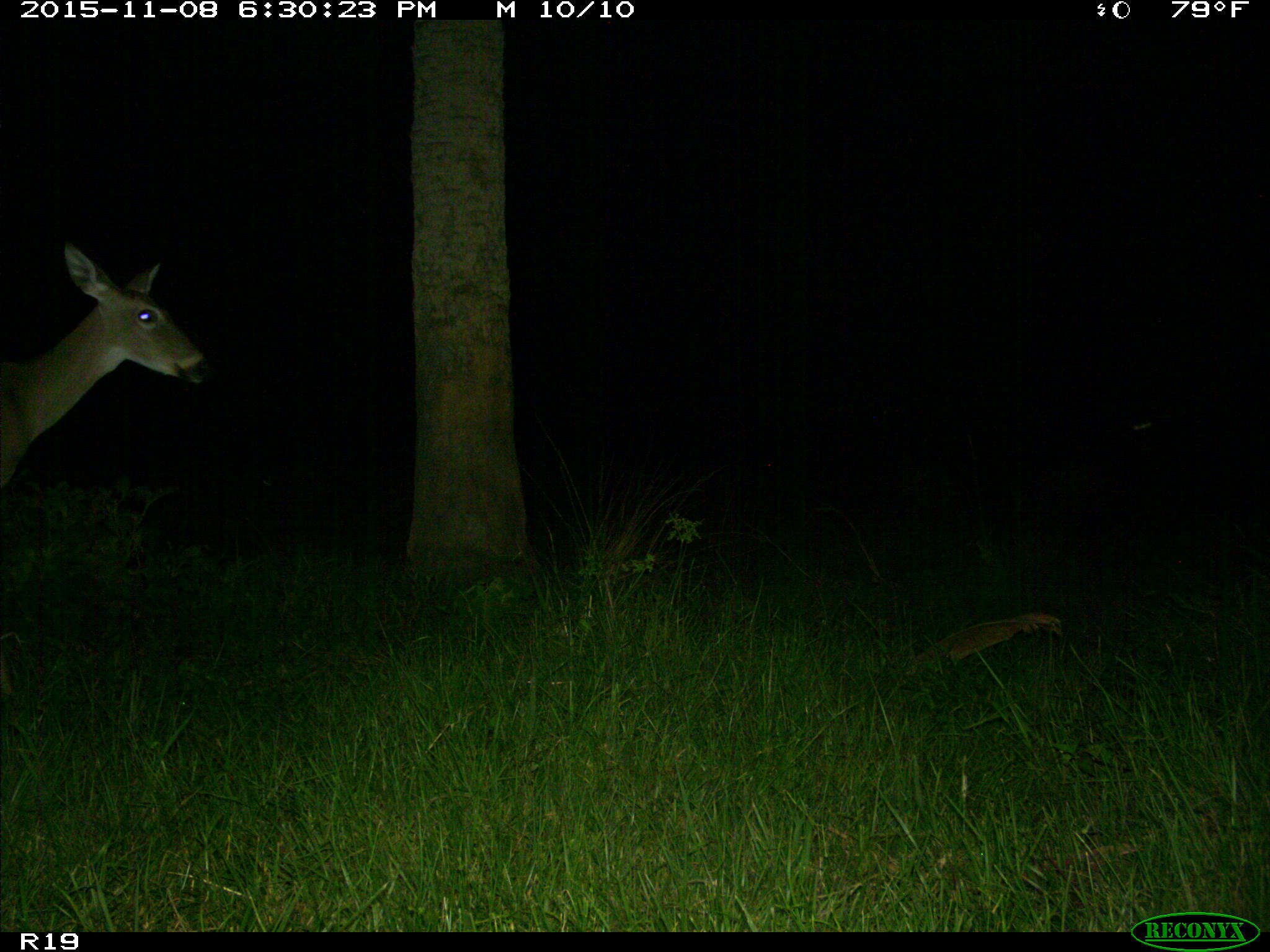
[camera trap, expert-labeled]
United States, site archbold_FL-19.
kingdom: Animalia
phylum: Chordata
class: Mammalia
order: Artiodactyla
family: Cervidae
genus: Odocoileus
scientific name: Odocoileus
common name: deer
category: unidentified deer